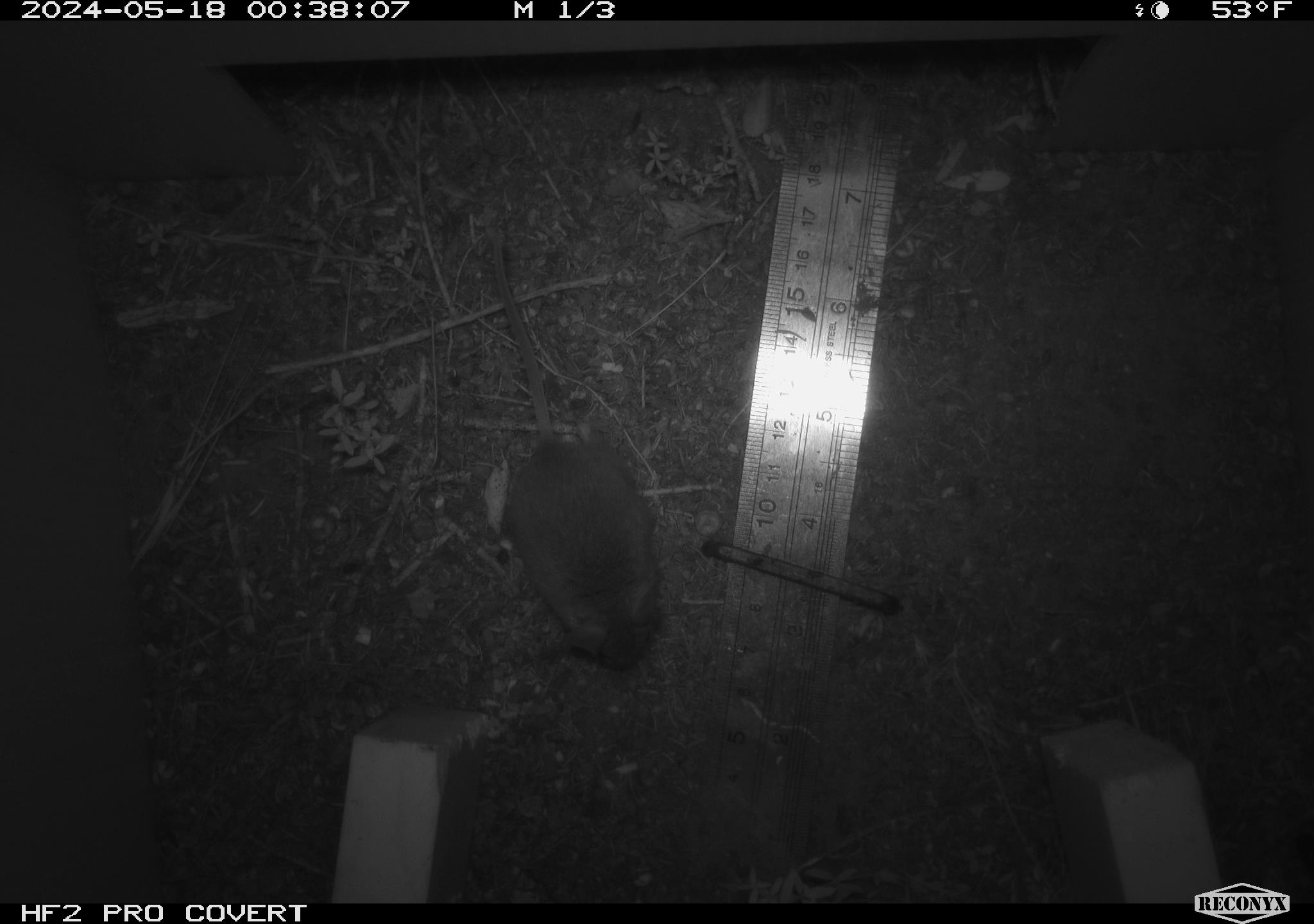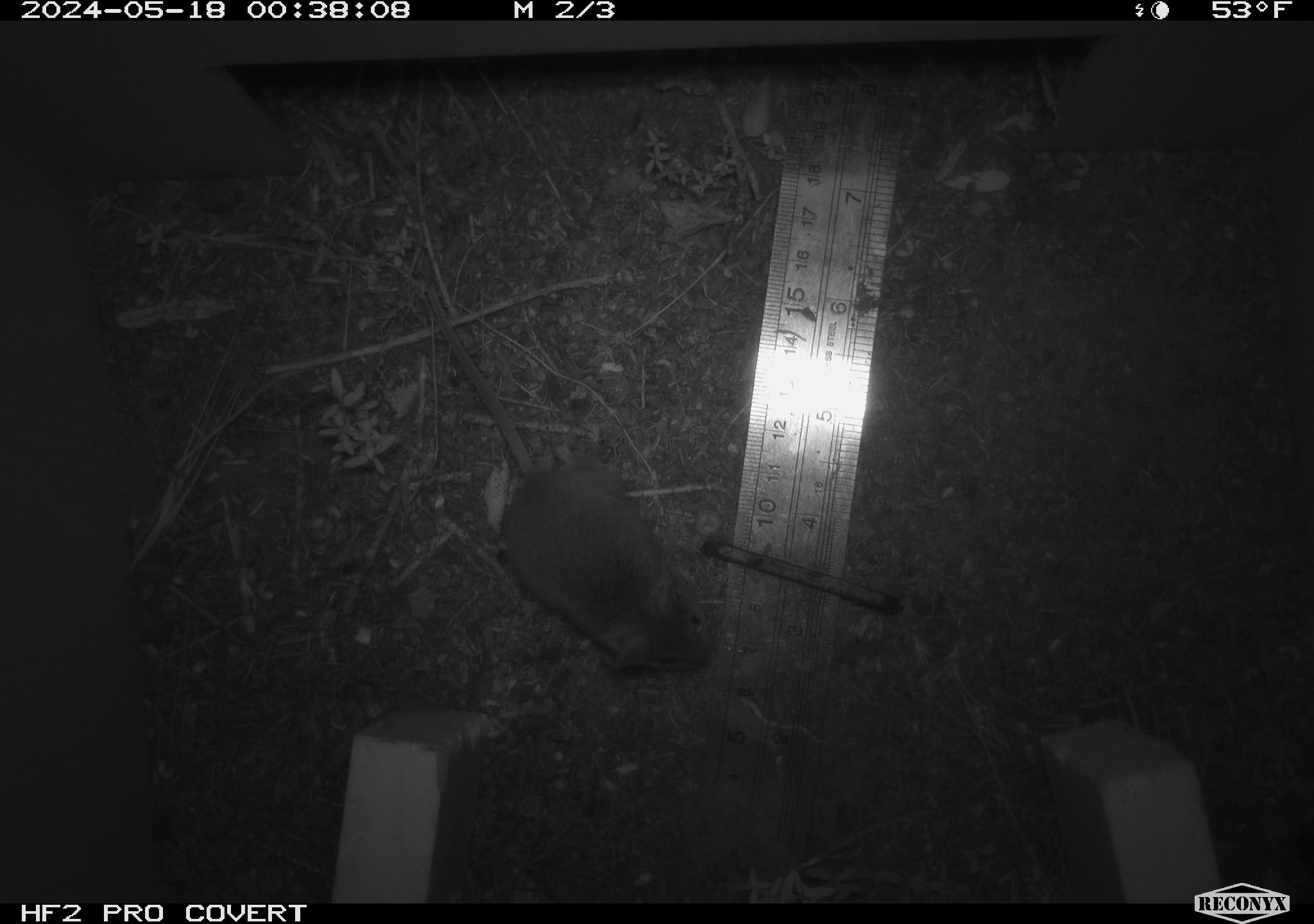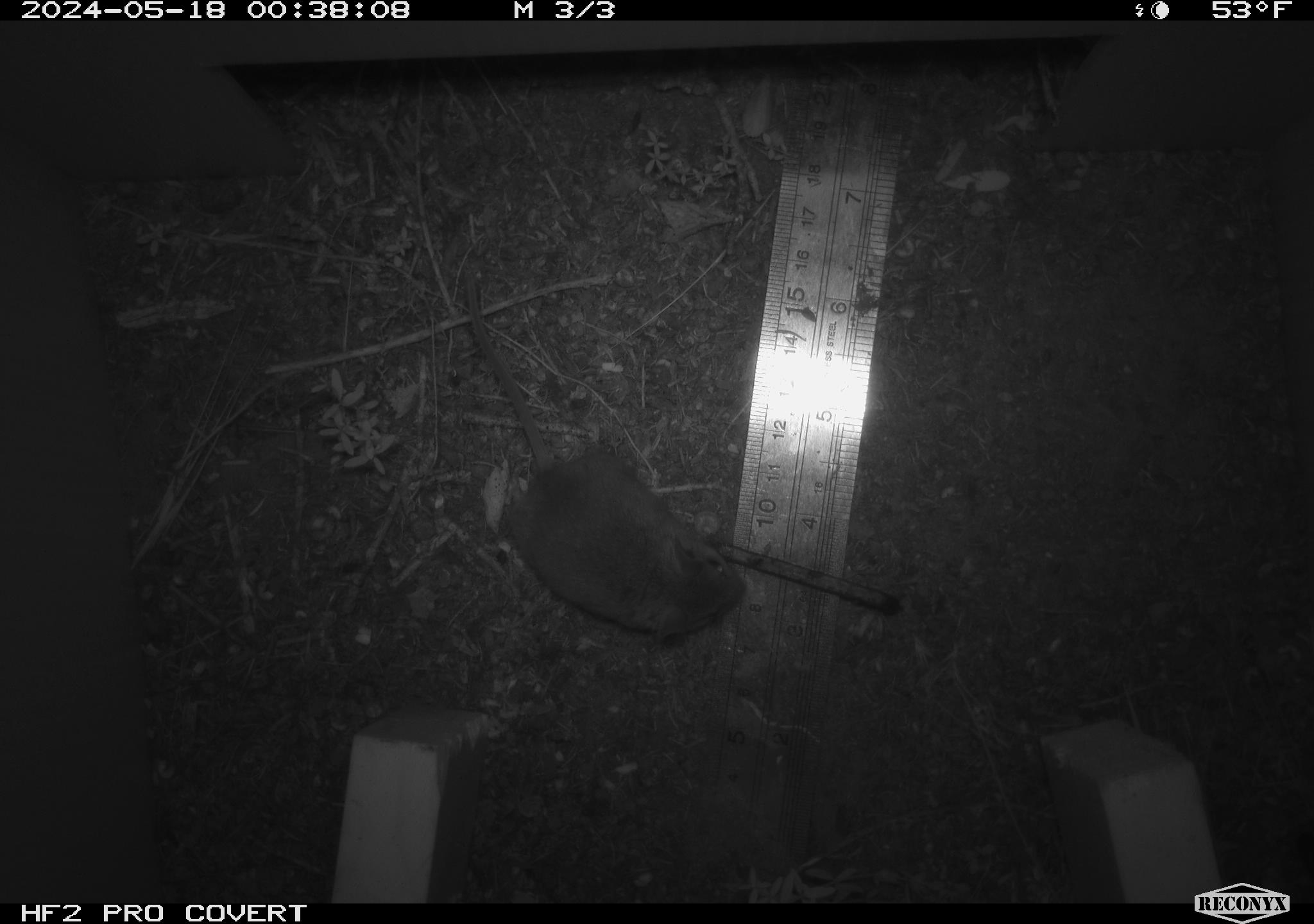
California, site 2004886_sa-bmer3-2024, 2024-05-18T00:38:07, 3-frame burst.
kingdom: Animalia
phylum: Chordata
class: Mammalia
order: Rodentia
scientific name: Rodentia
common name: mouse species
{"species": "mouse species (Rodentia)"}